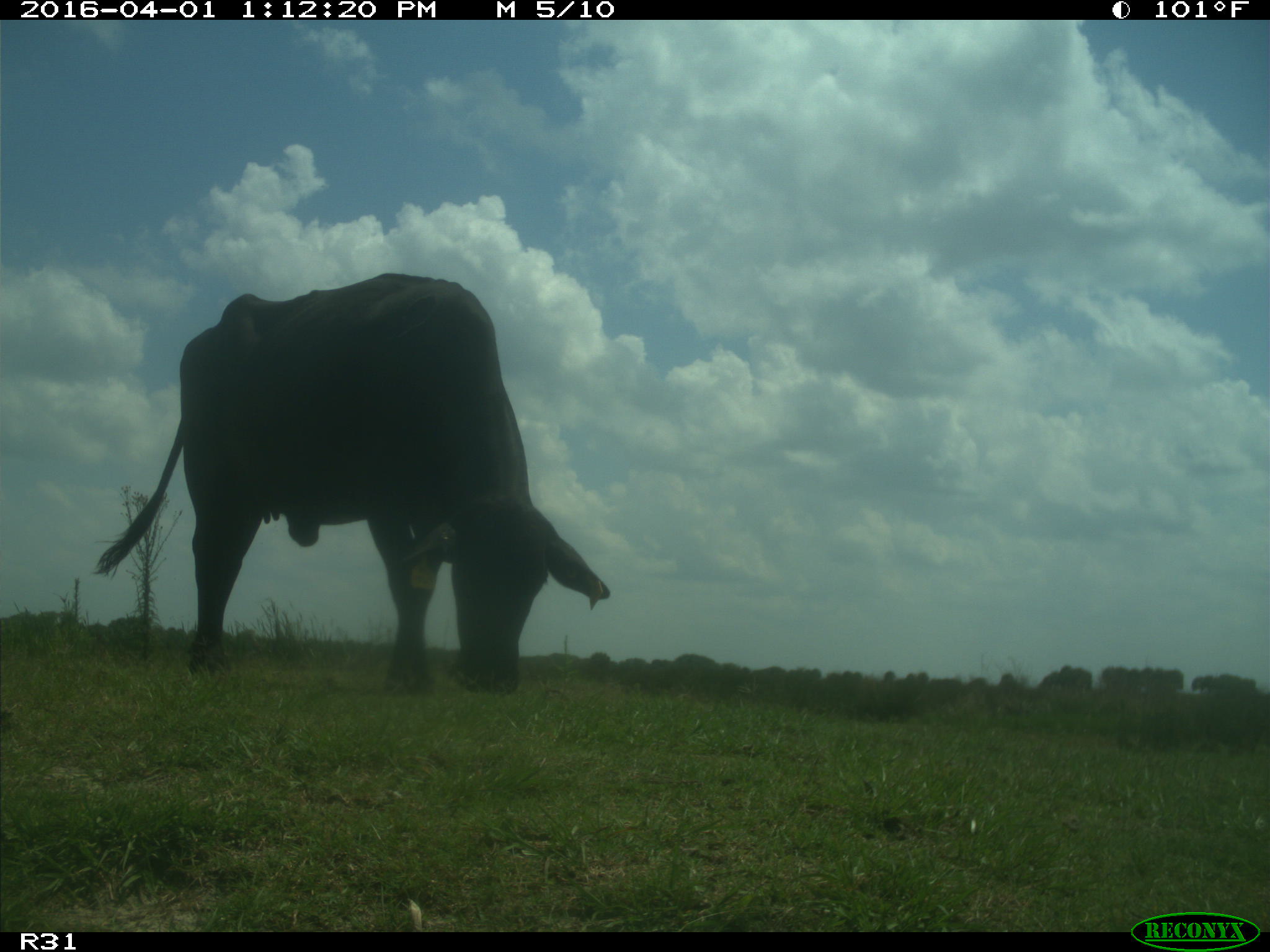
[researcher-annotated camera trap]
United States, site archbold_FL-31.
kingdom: Animalia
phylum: Chordata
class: Mammalia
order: Artiodactyla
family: Bovidae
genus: Bos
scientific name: Bos taurus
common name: domestic cow